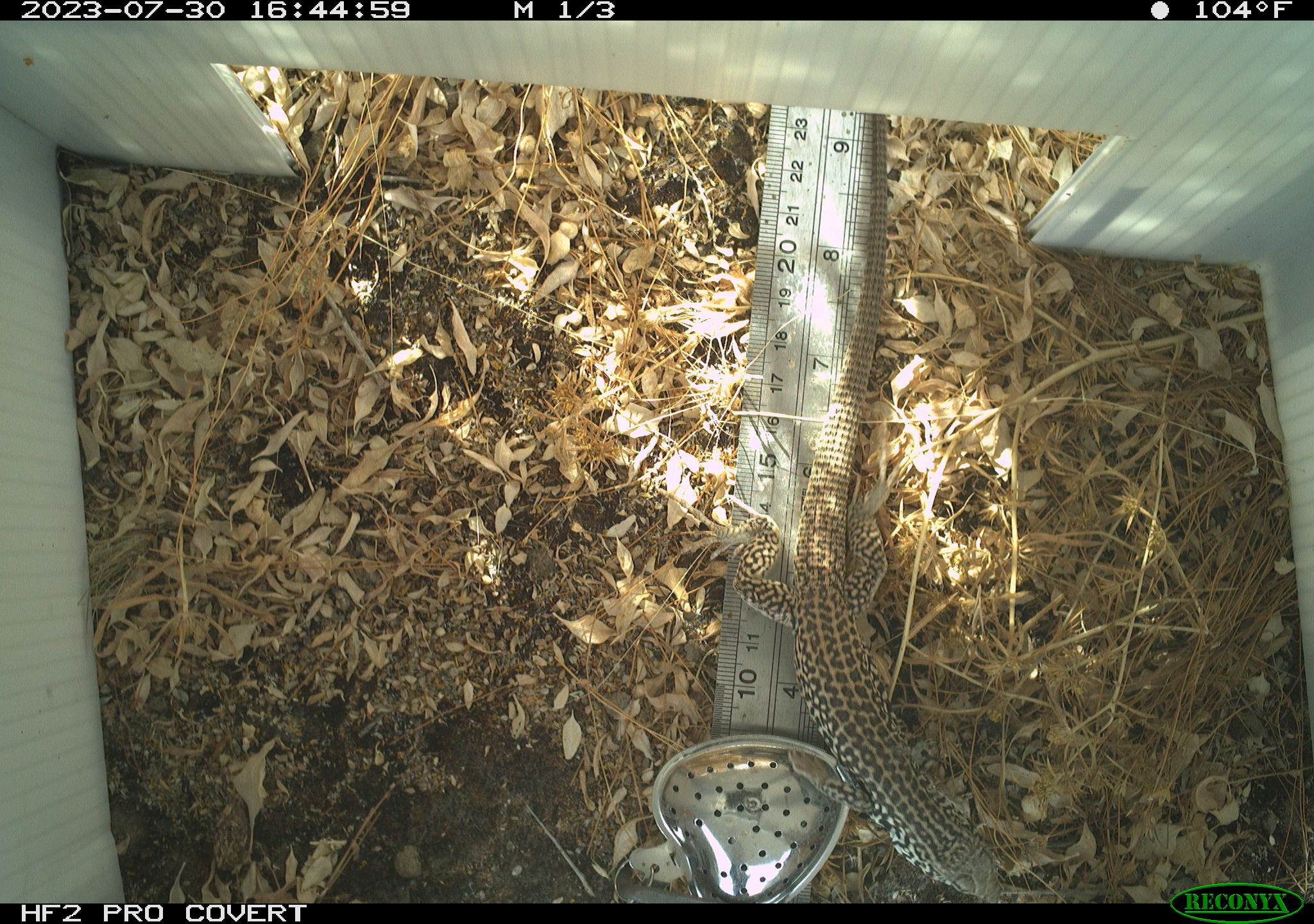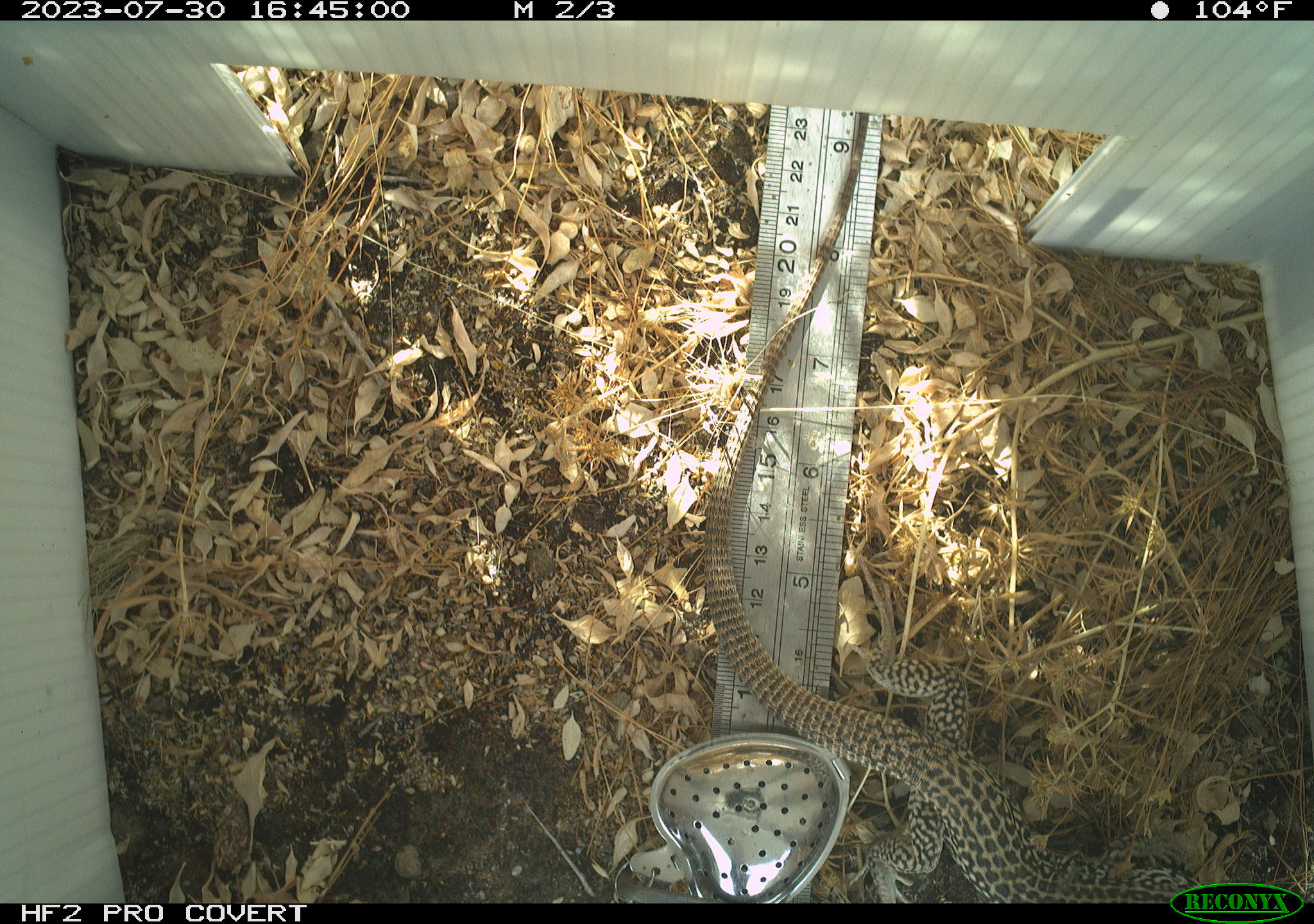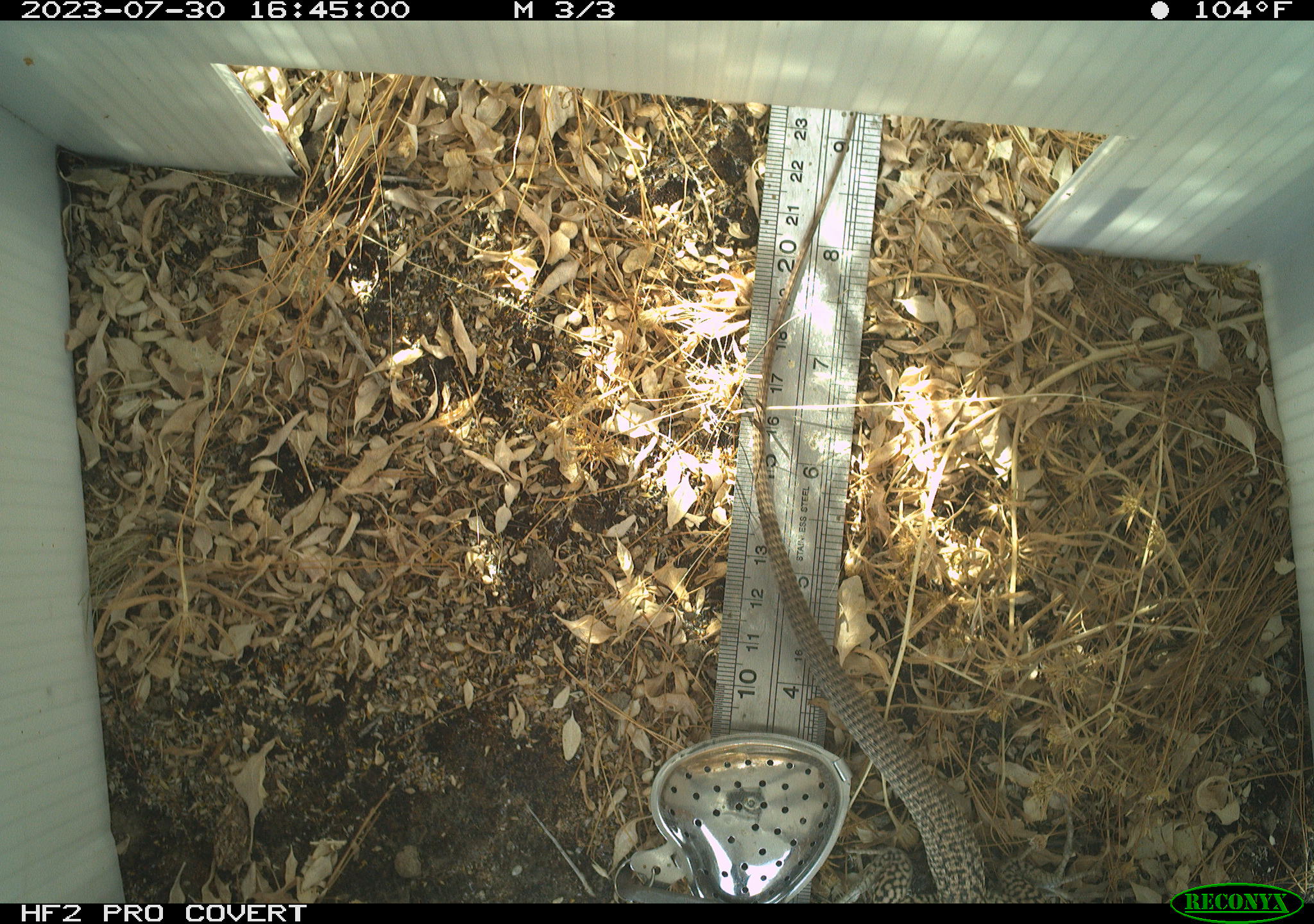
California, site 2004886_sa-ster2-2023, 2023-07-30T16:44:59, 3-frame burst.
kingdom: Animalia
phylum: Chordata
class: Reptilia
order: Squamata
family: Teiidae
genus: Aspidoscelis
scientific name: Aspidoscelis tigris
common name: western whiptail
Western whiptail (Aspidoscelis tigris).